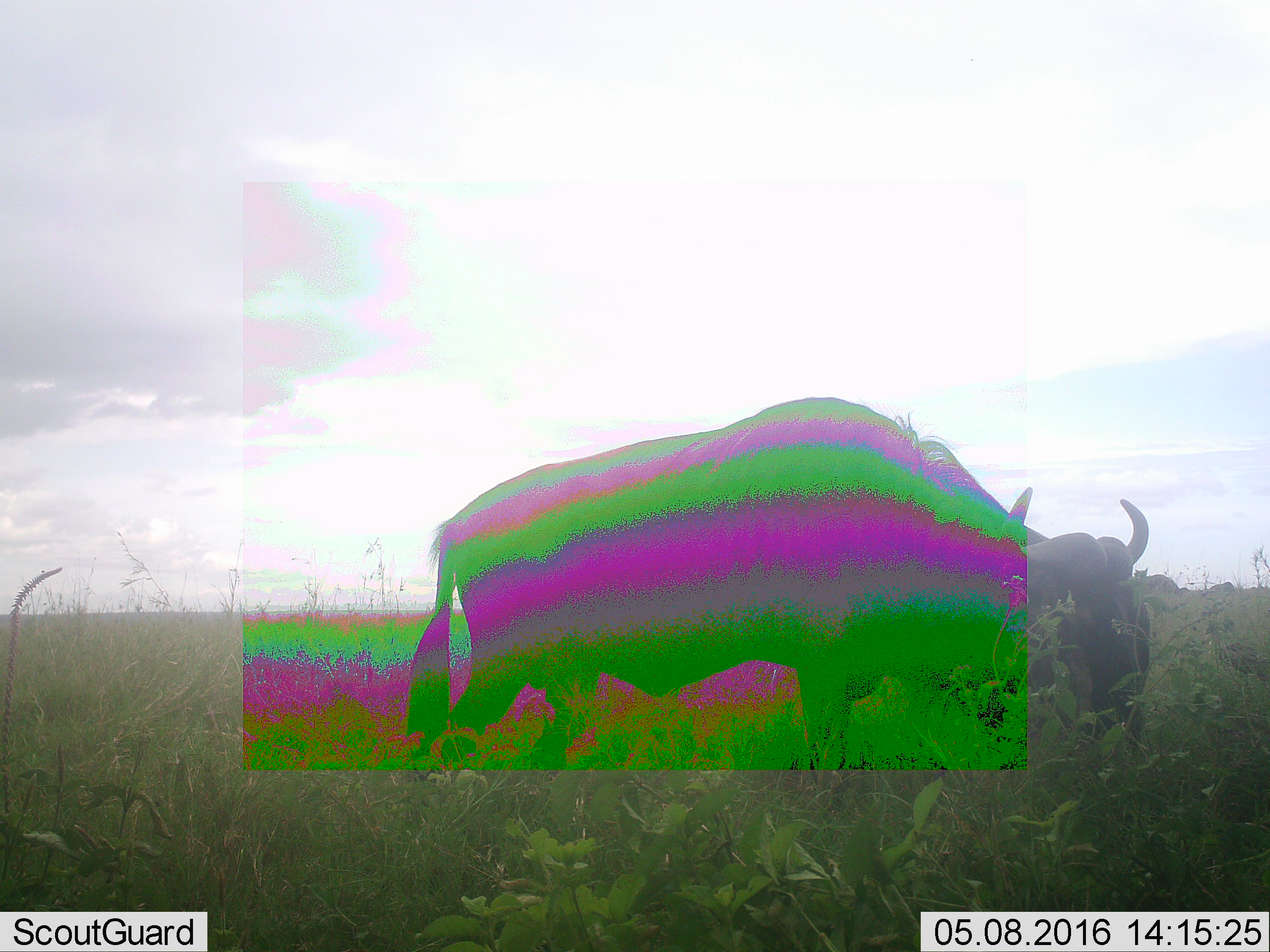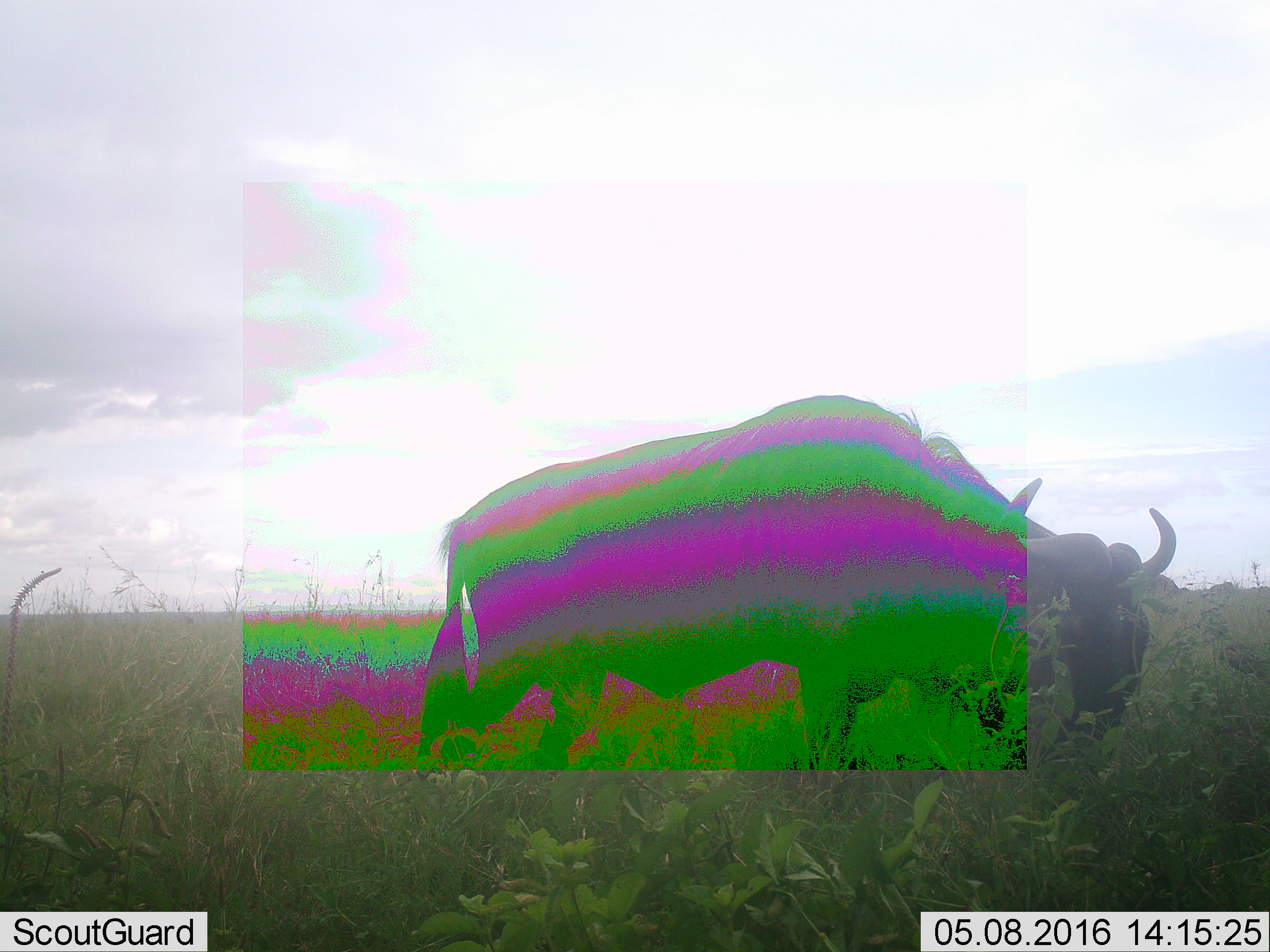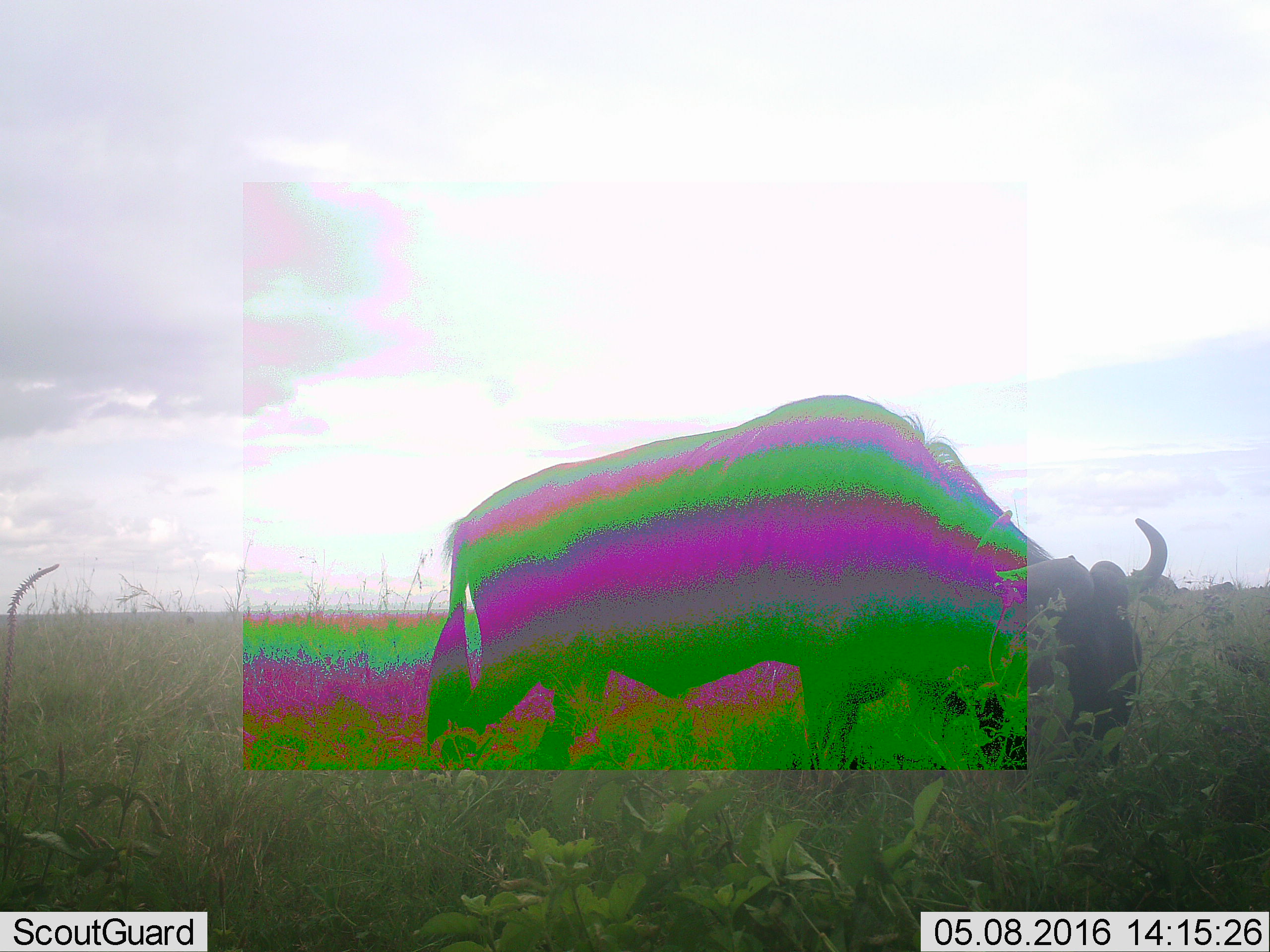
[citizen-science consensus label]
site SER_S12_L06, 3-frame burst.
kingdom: Animalia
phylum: Chordata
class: Mammalia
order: Artiodactyla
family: Bovidae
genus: Connochaetes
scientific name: Connochaetes taurinus taurinus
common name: blue wildebeest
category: wildebeestblue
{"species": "wildebeestblue (blue wildebeest) (Connochaetes taurinus taurinus)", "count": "1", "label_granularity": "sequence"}